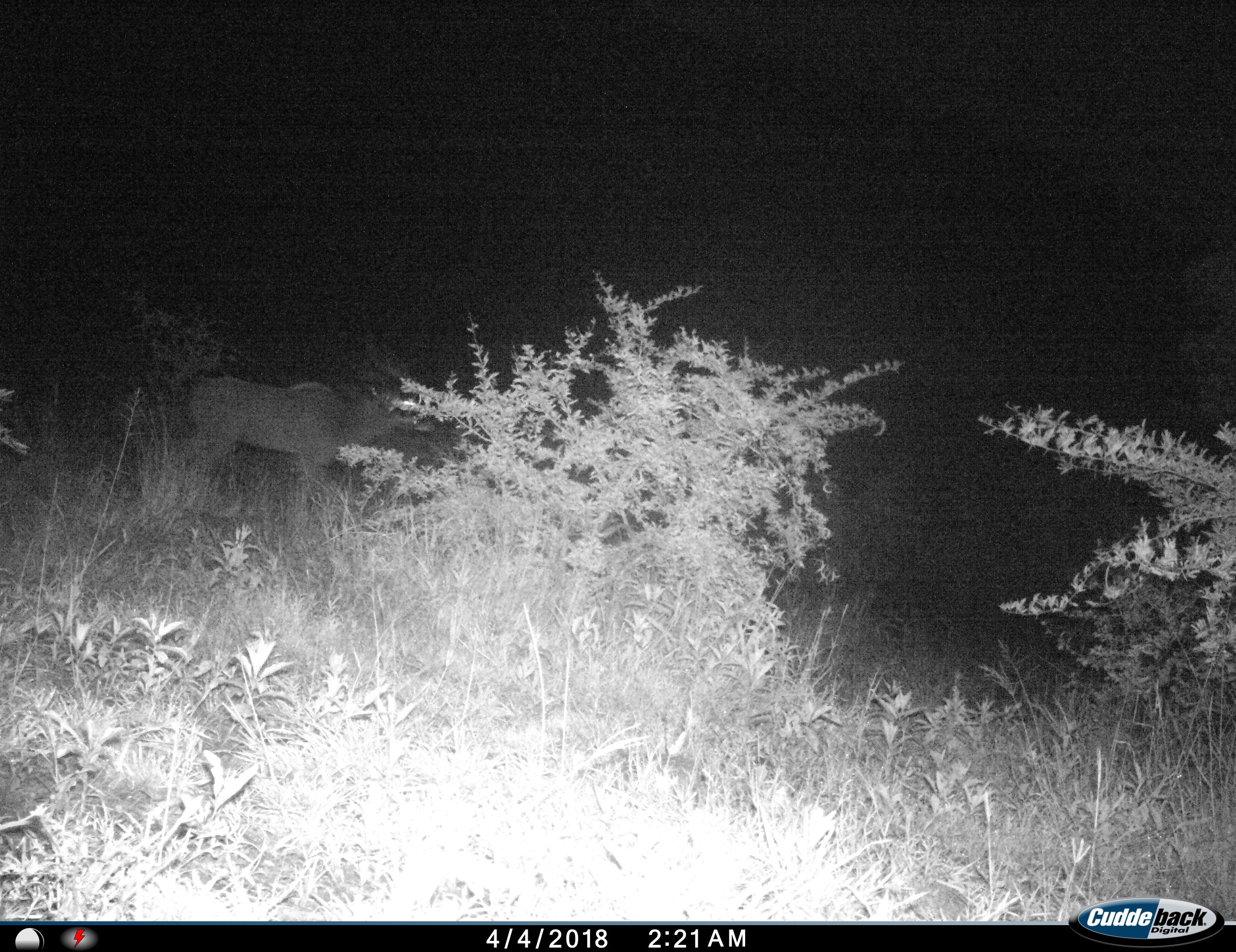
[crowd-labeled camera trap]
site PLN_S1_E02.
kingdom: Animalia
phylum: Chordata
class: Mammalia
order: Artiodactyla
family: Bovidae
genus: Tragelaphus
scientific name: Tragelaphus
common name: kudu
Kudu (Tragelaphus), count 1. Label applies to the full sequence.